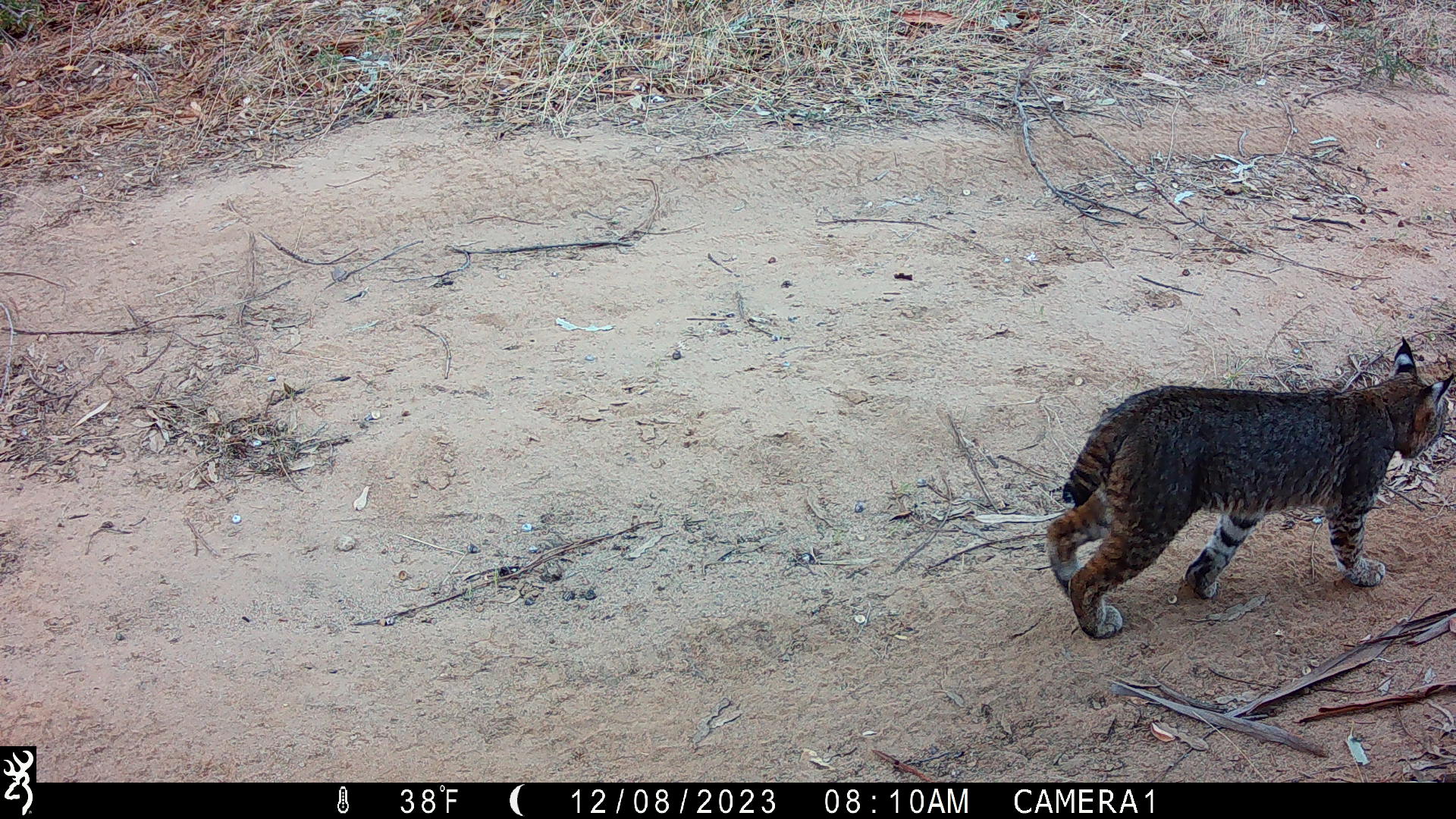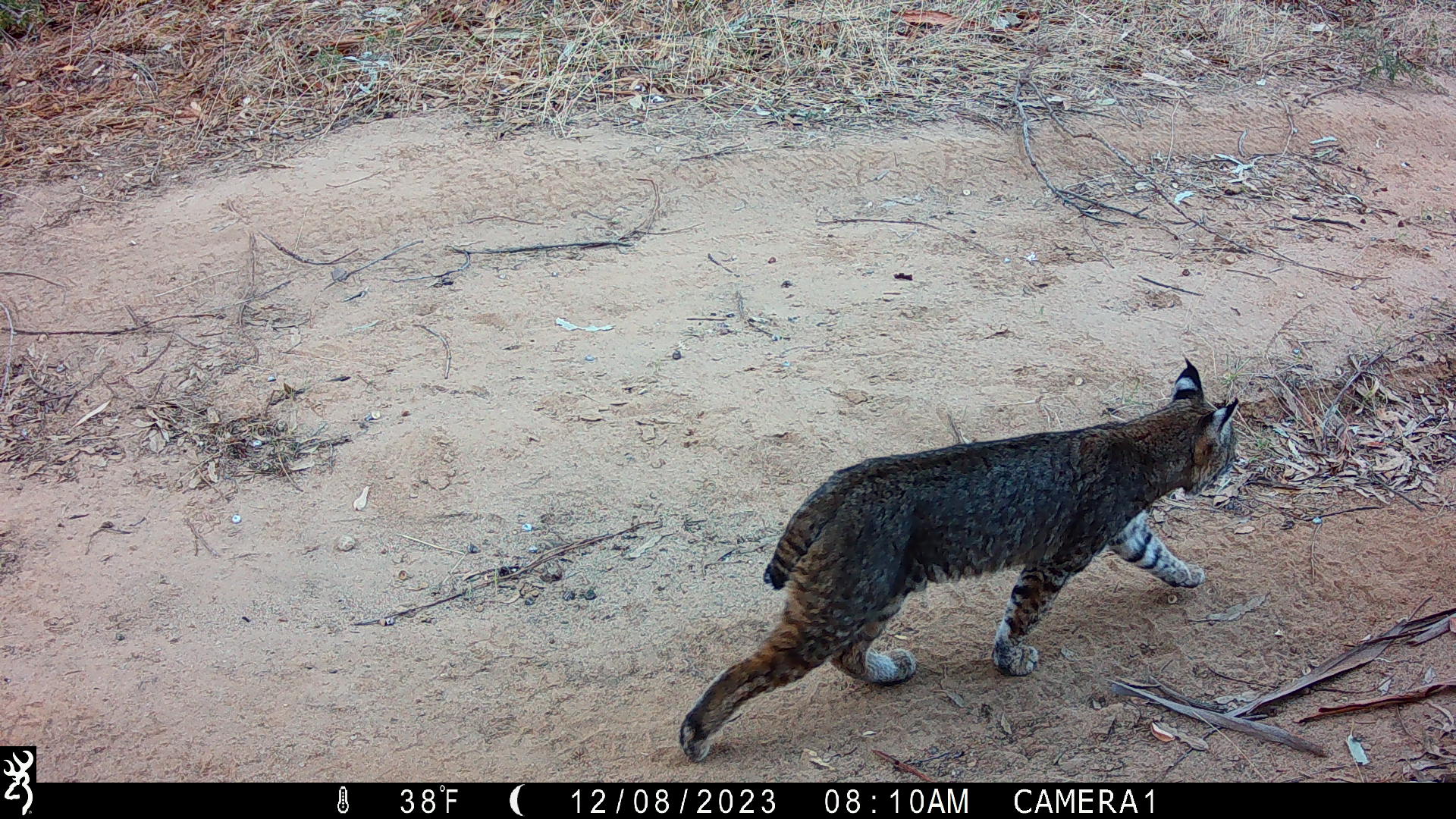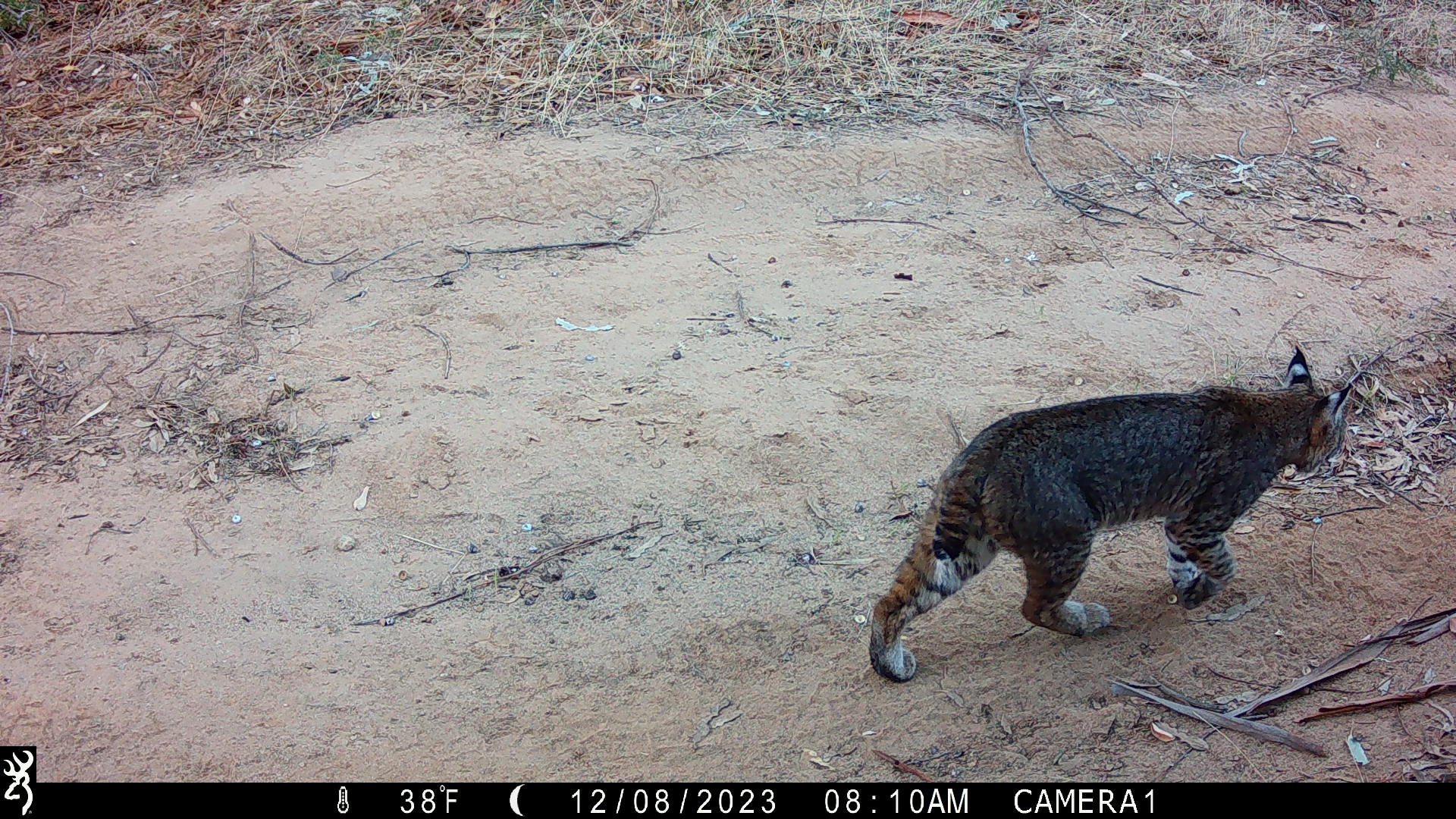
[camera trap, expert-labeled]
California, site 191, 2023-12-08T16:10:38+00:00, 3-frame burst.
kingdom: Animalia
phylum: Chordata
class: Mammalia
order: Carnivora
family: Felidae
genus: Lynx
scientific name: Lynx rufus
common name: bobcat